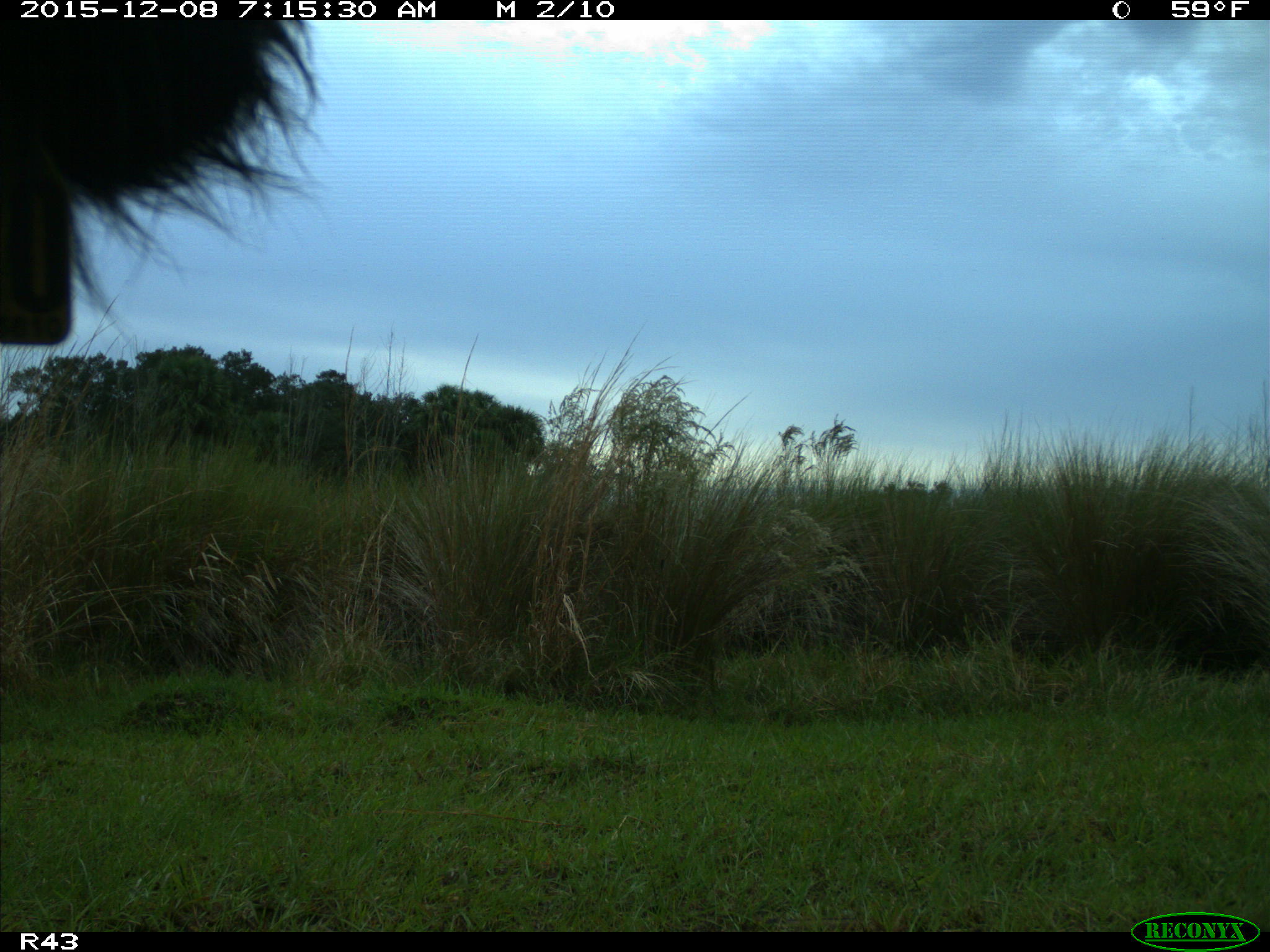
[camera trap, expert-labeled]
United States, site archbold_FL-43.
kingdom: Animalia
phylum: Chordata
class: Mammalia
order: Artiodactyla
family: Bovidae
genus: Bos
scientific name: Bos taurus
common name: domestic cow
Bos taurus (domestic cow).